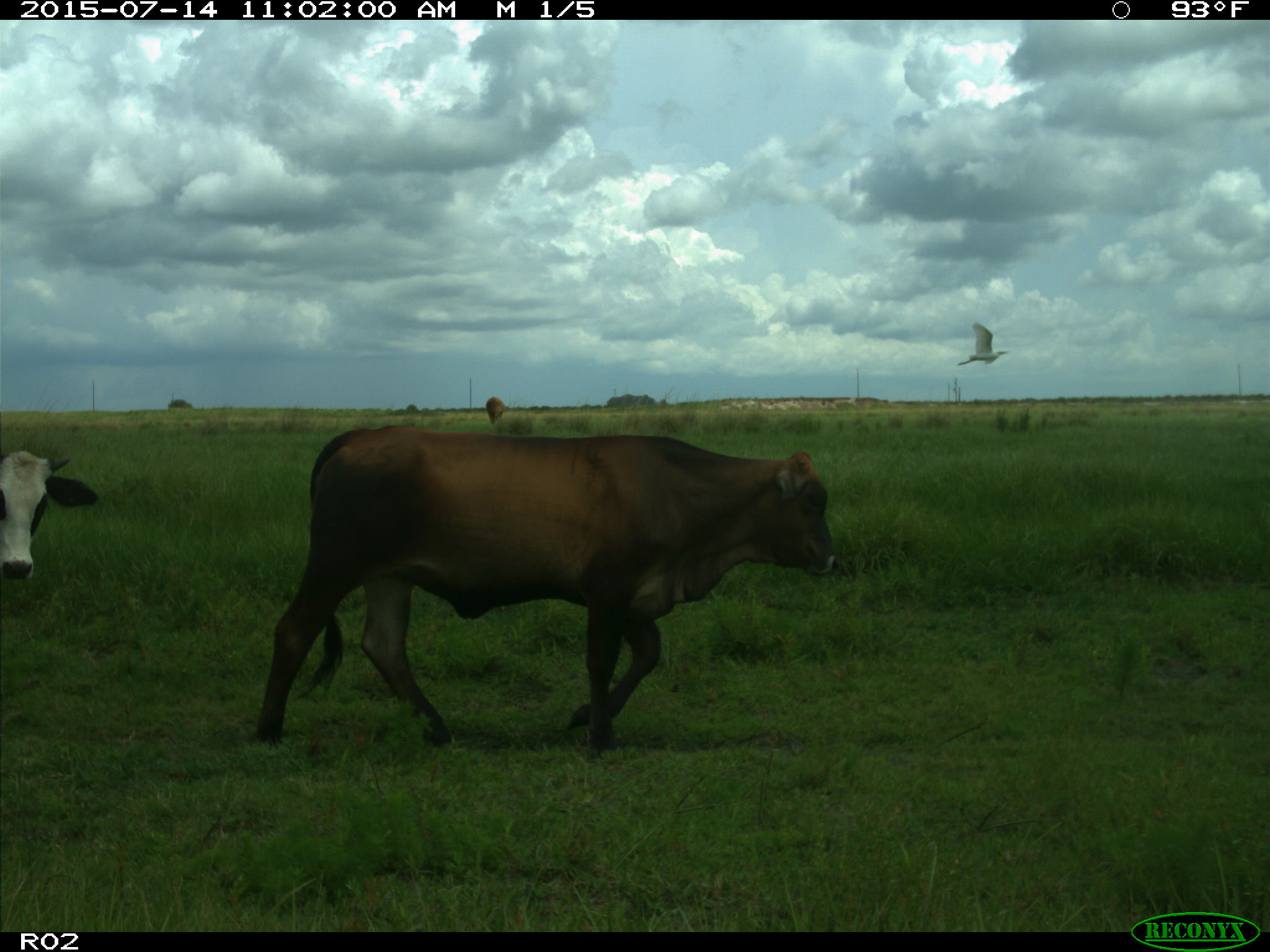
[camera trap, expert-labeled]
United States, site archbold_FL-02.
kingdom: Animalia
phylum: Chordata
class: Mammalia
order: Artiodactyla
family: Bovidae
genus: Bos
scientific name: Bos taurus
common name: domestic cow